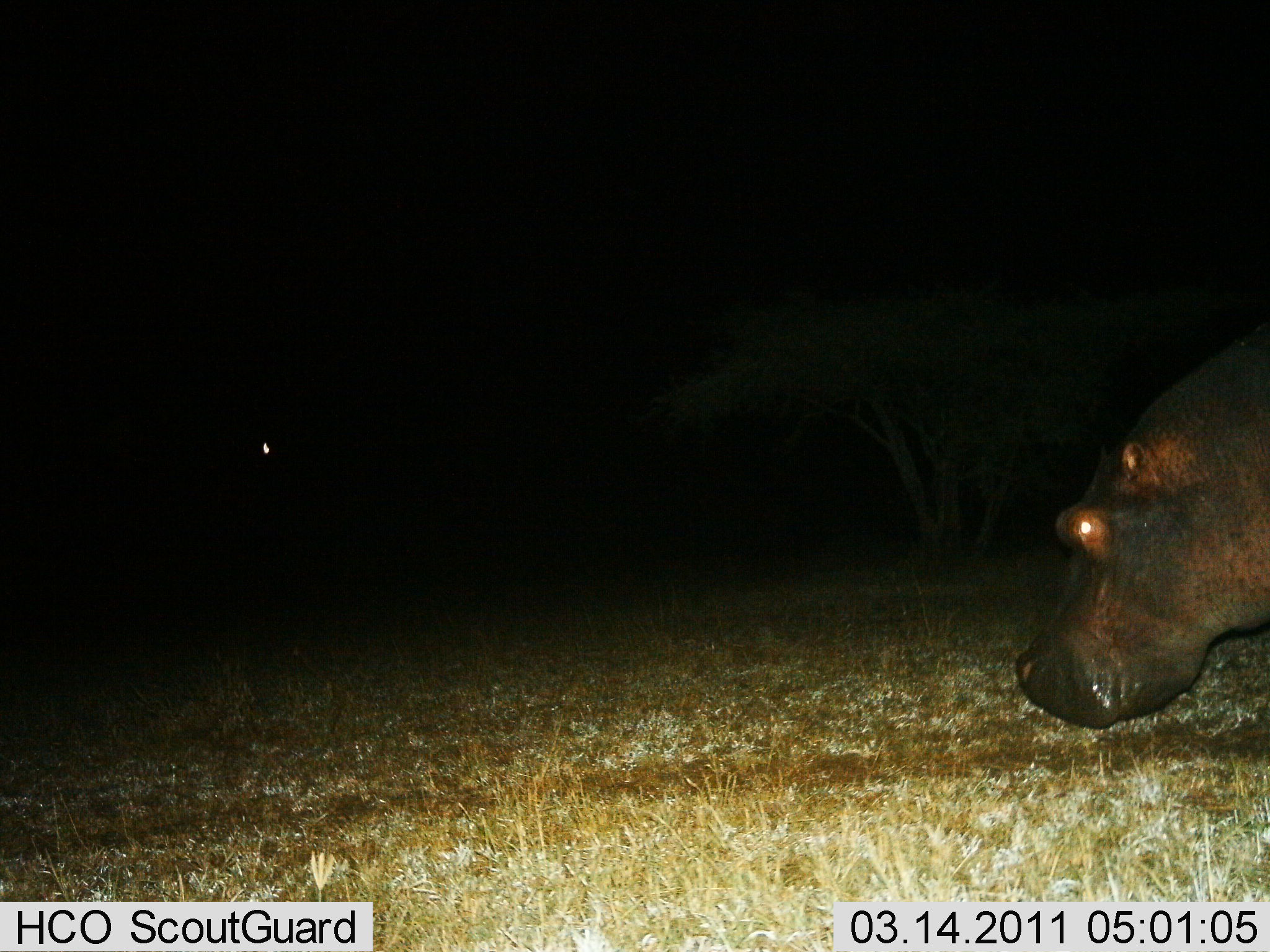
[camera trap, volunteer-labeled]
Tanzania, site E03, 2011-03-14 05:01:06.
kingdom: Animalia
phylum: Chordata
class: Mammalia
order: Artiodactyla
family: Hippopotamidae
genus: Hippopotamus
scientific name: Hippopotamus amphibius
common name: hippopotamus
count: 1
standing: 54%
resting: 0%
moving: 46%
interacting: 0%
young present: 0%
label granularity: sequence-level